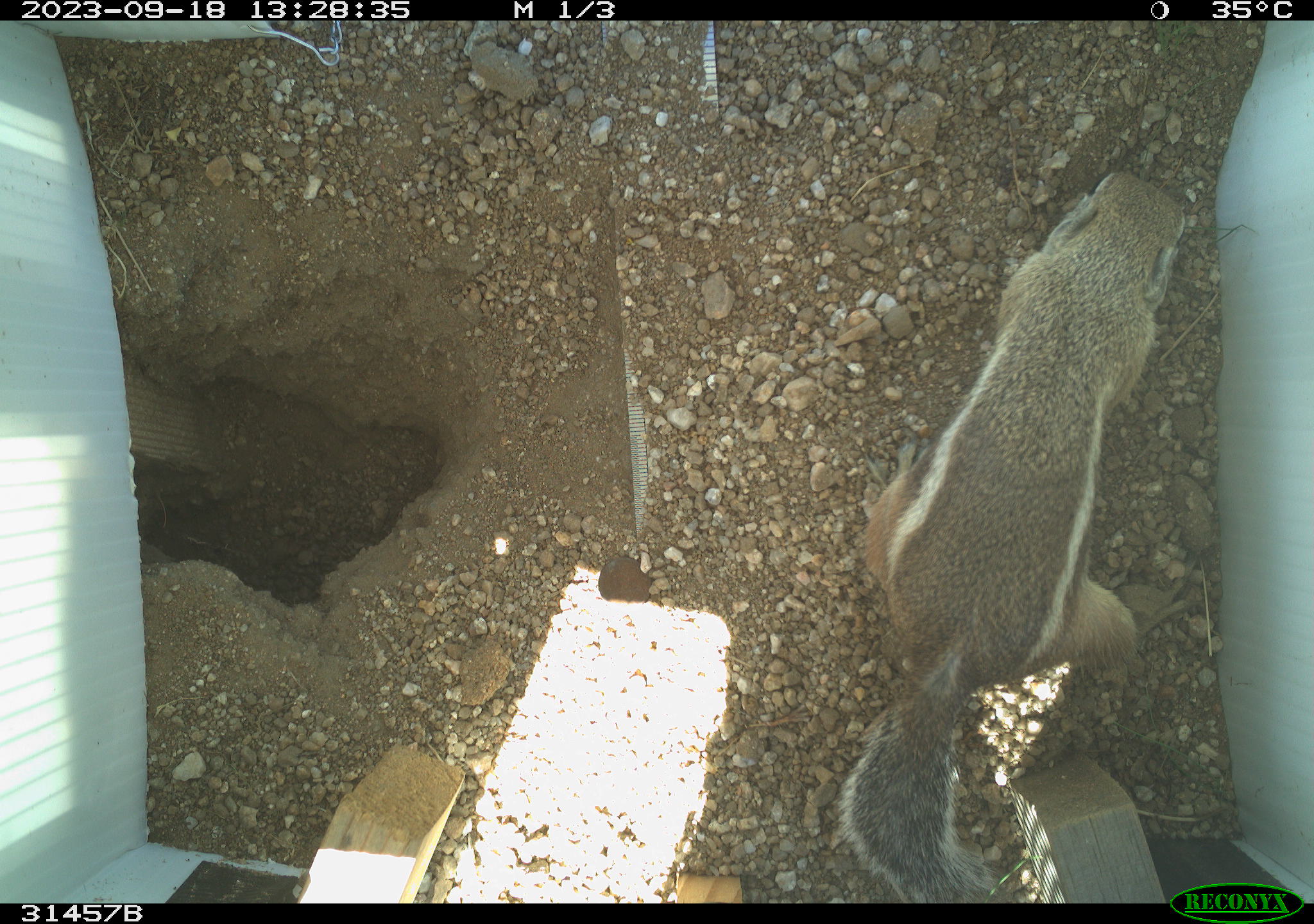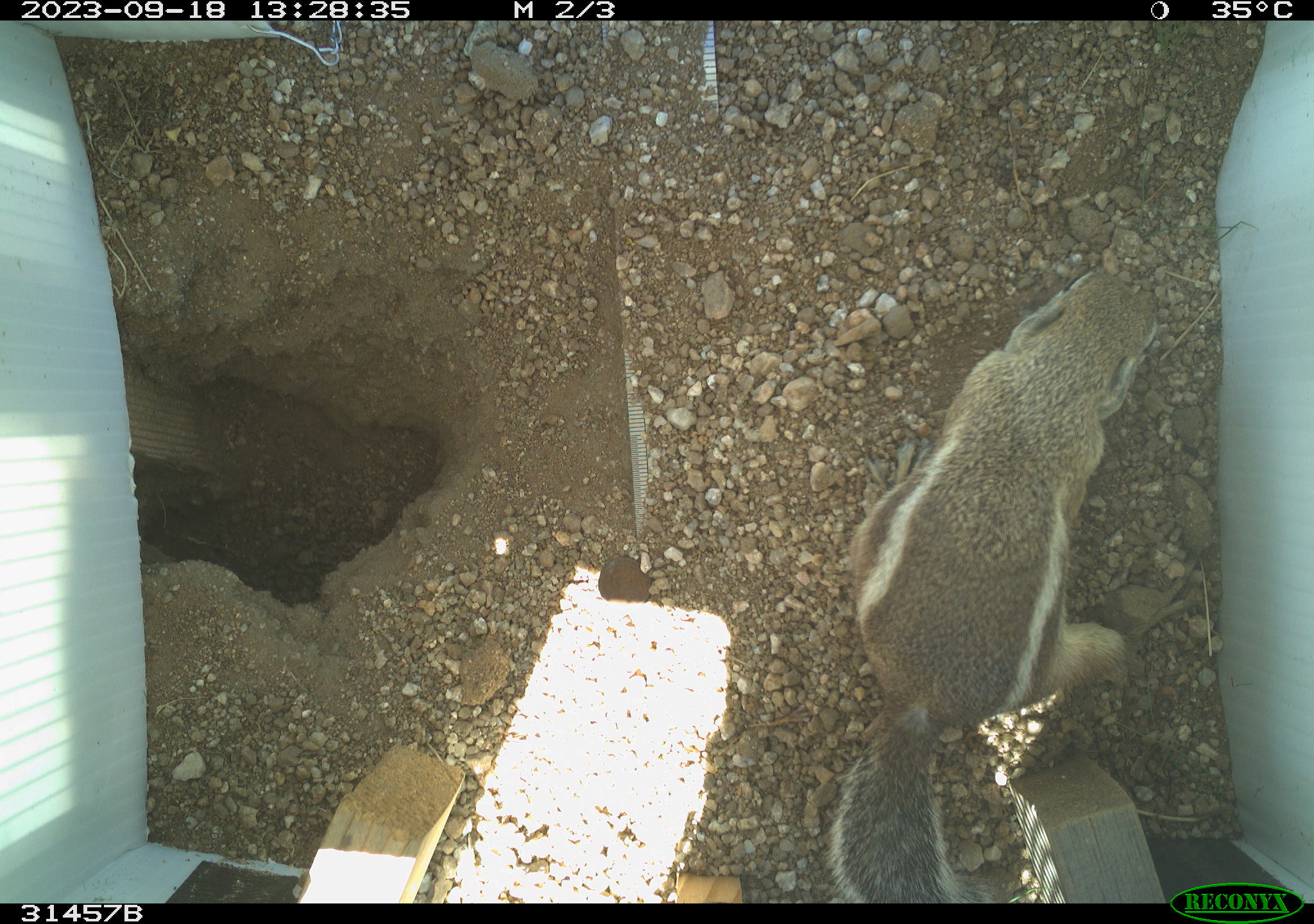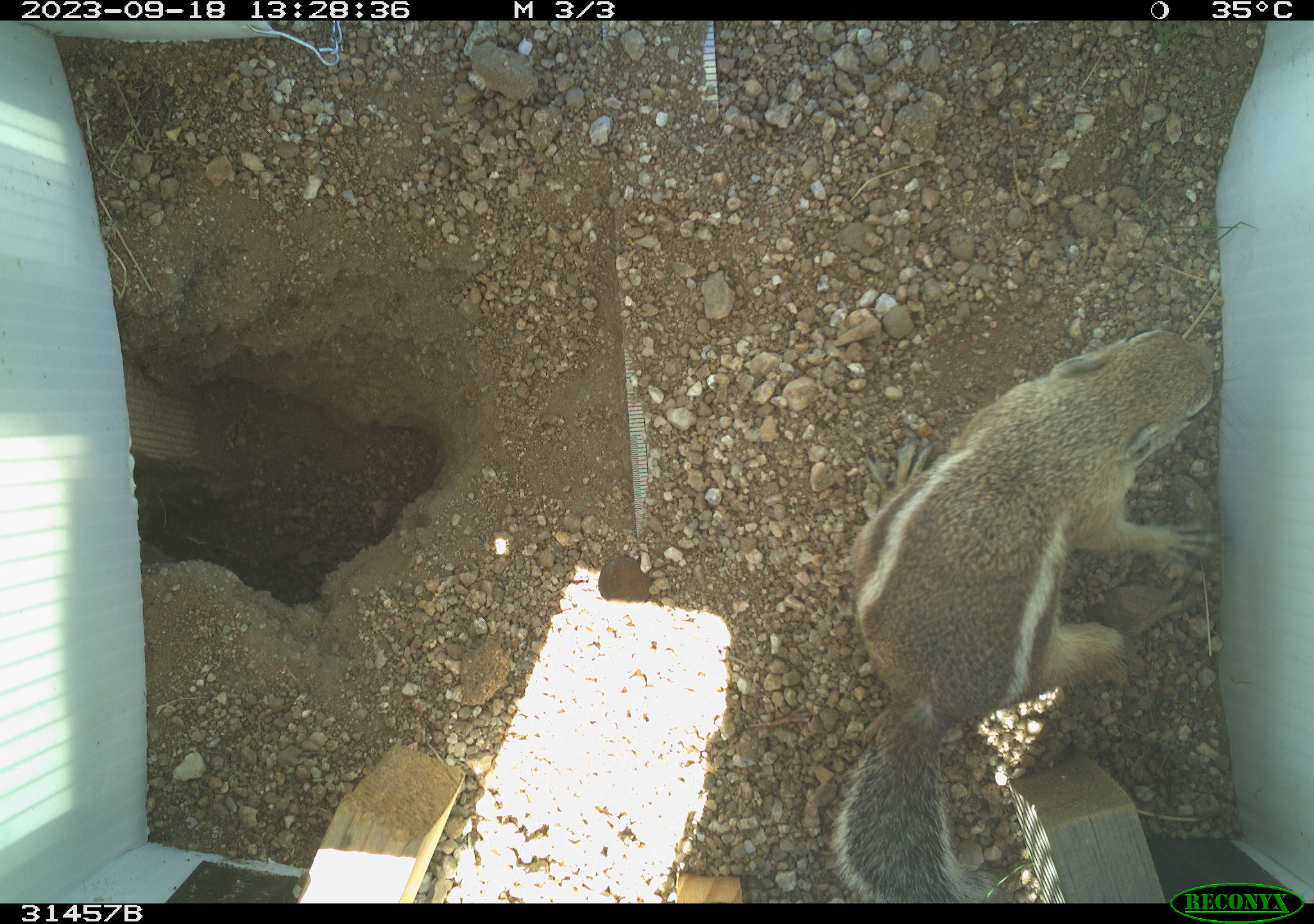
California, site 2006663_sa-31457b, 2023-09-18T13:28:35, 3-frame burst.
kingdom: Animalia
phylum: Chordata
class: Mammalia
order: Rodentia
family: Sciuridae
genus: Ammospermophilus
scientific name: Ammospermophilus leucurus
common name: white-tailed antelope squirrel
White-tailed antelope squirrel (Ammospermophilus leucurus).